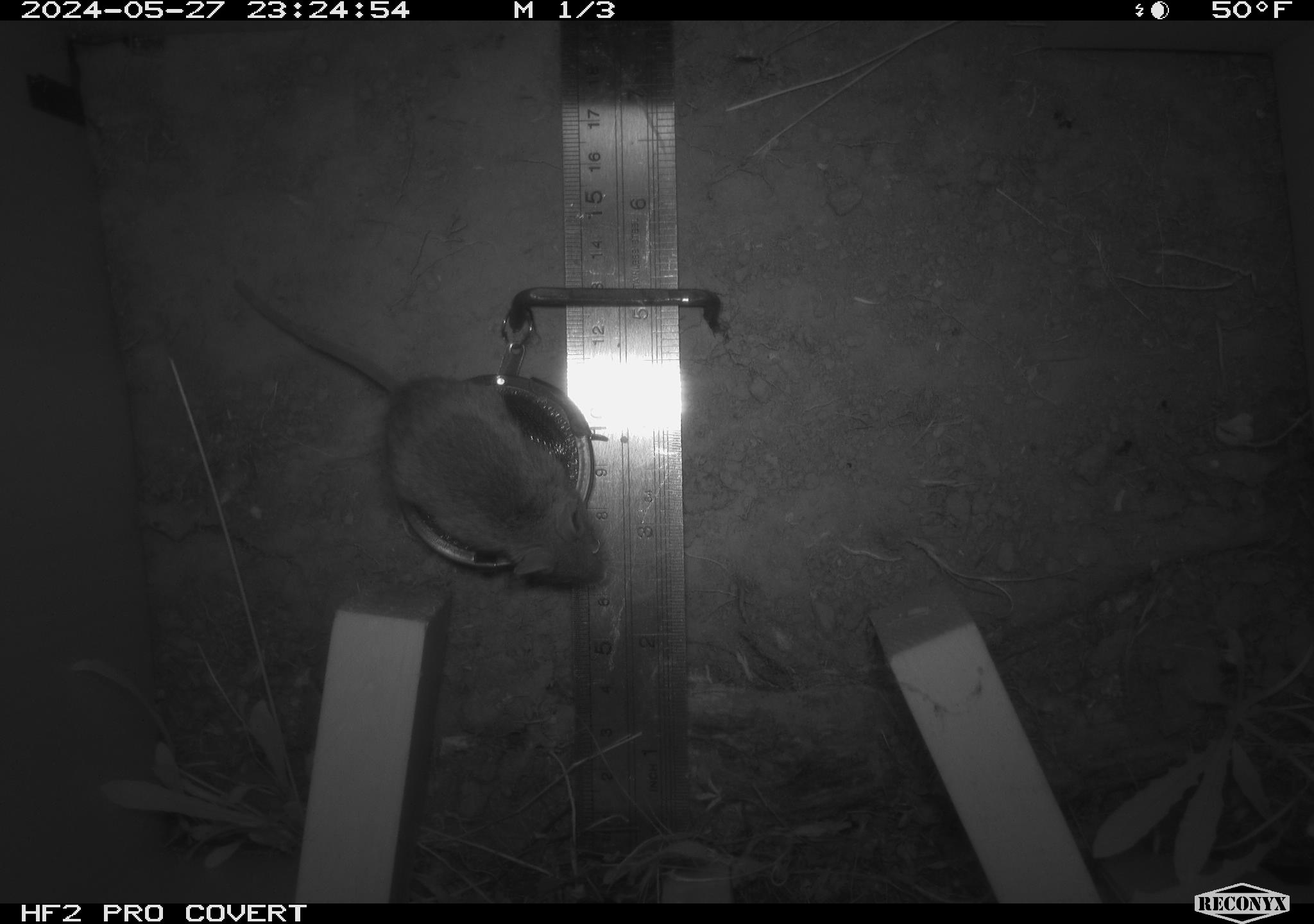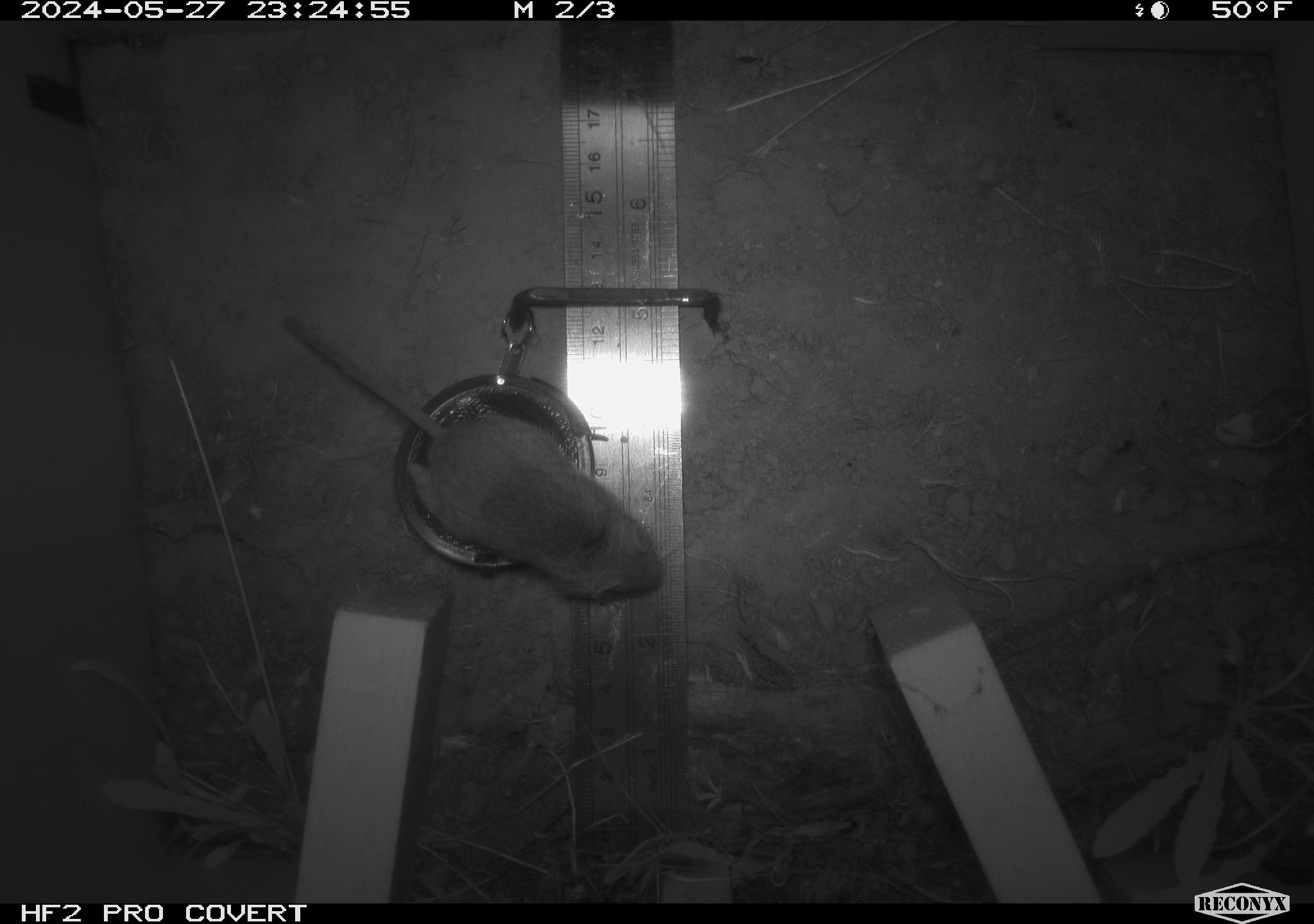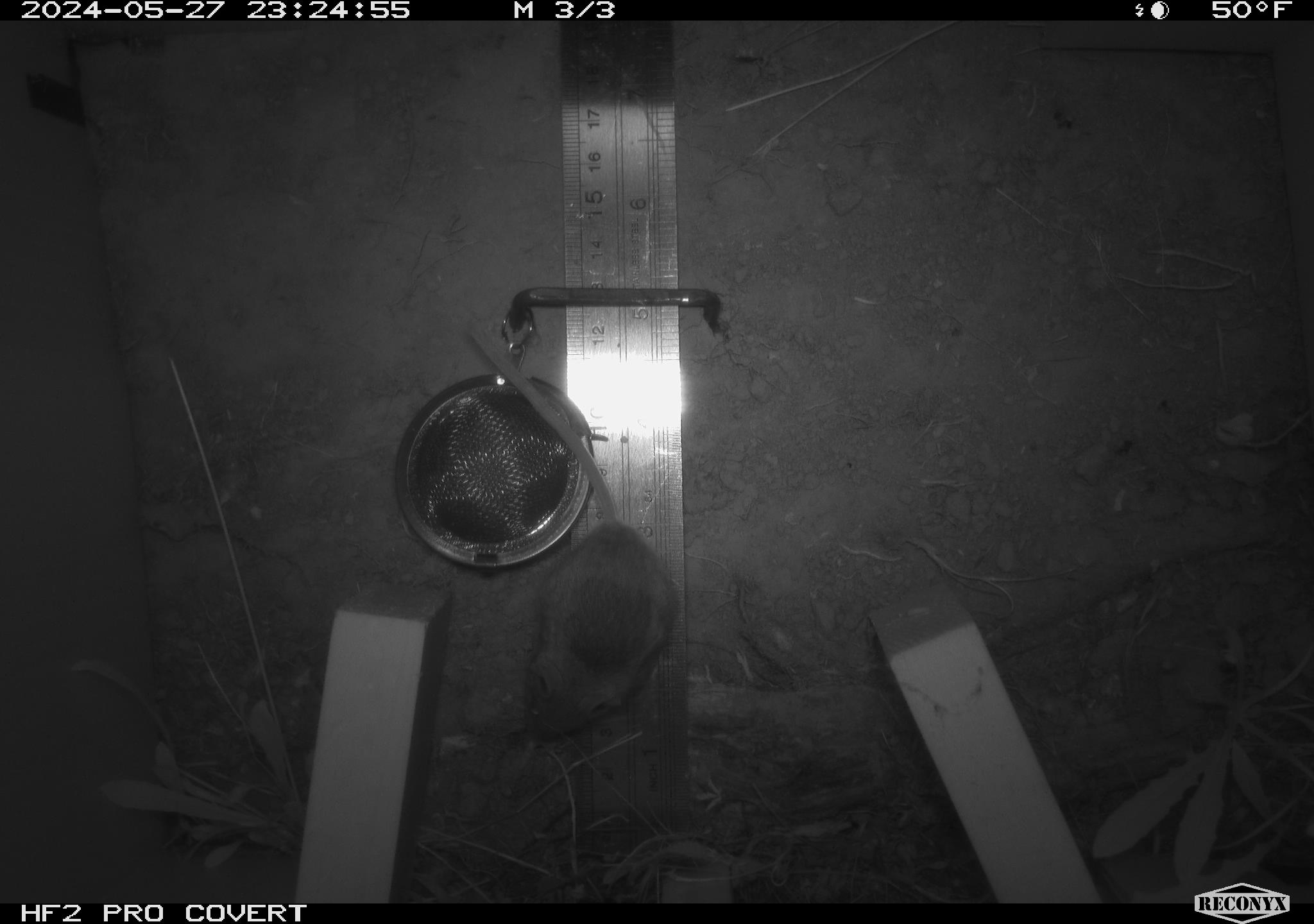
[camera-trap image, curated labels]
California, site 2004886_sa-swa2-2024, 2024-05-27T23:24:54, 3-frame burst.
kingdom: Animalia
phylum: Chordata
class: Mammalia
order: Rodentia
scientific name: Rodentia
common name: mouse species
Mouse species (Rodentia).